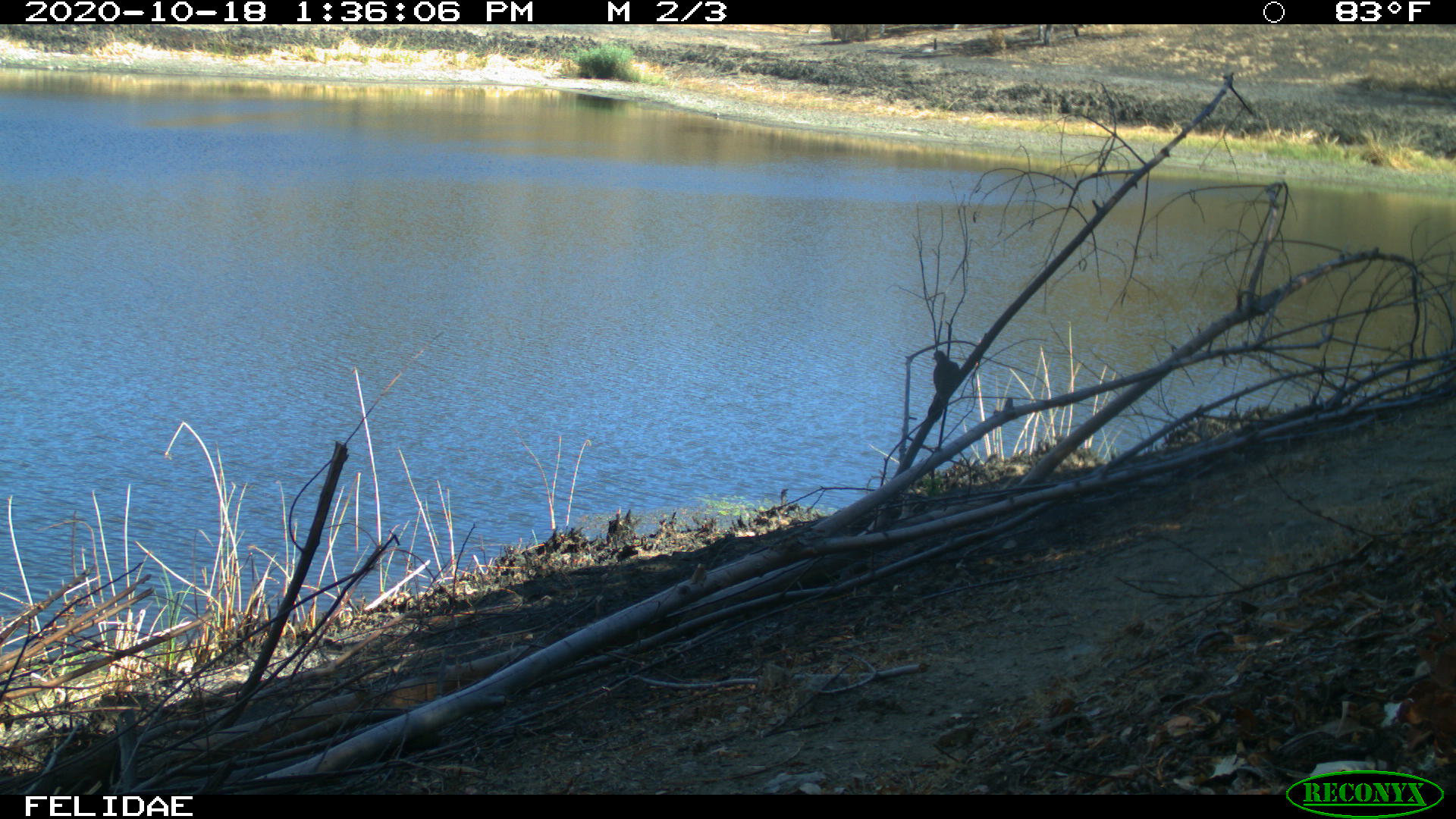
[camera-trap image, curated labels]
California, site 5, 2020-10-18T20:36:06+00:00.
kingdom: Animalia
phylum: Chordata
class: Aves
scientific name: Aves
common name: bird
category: unknown bird